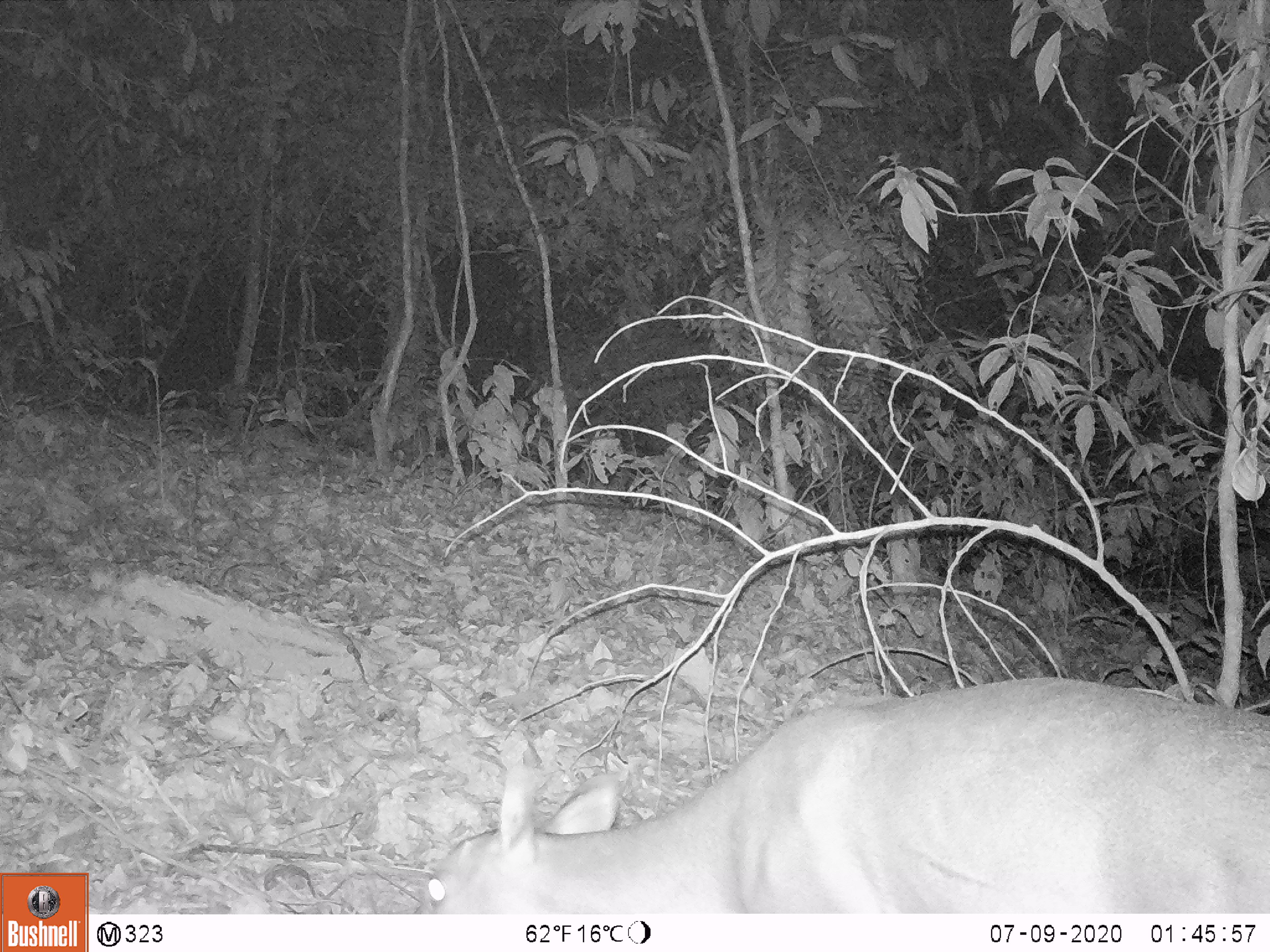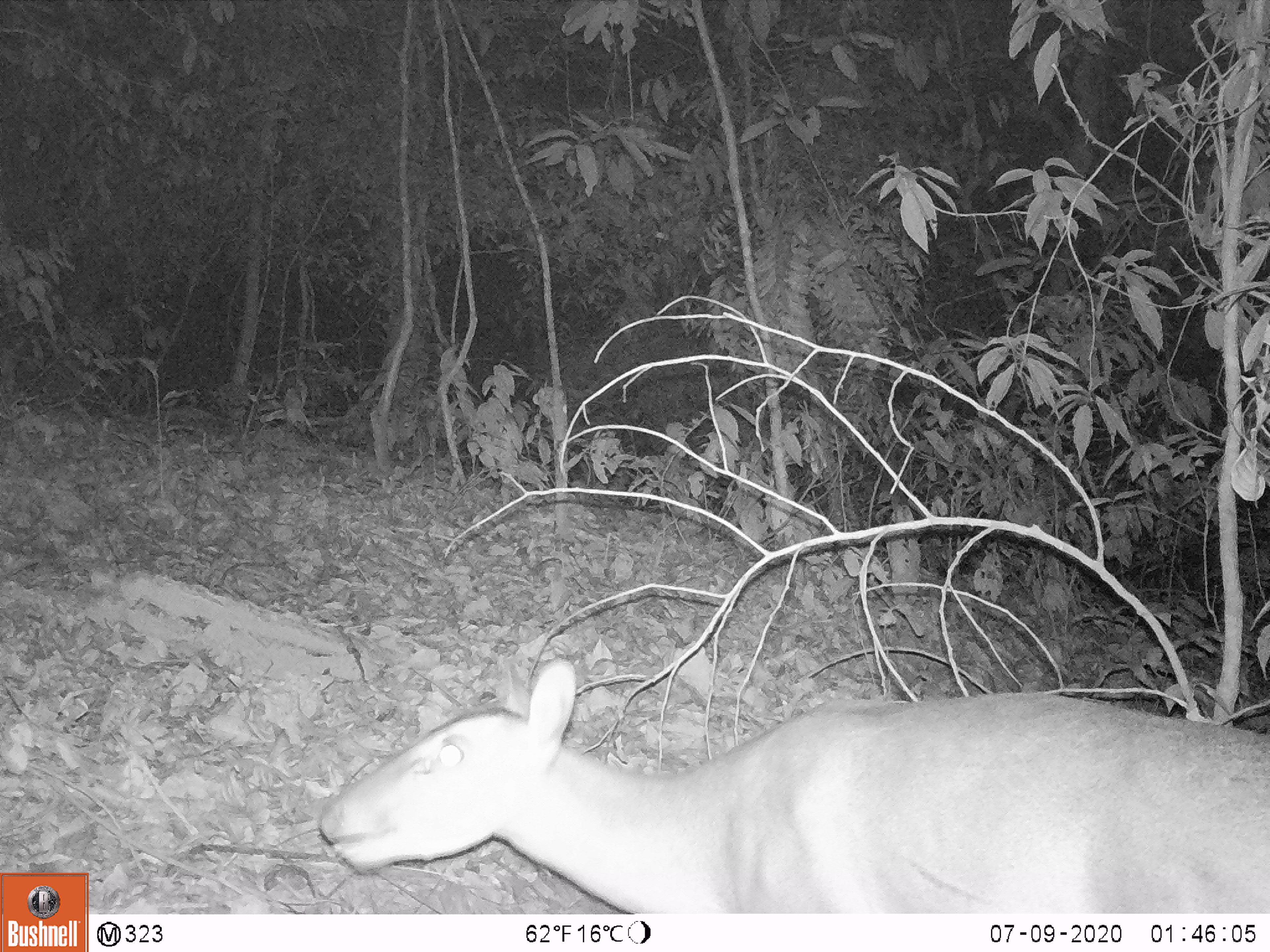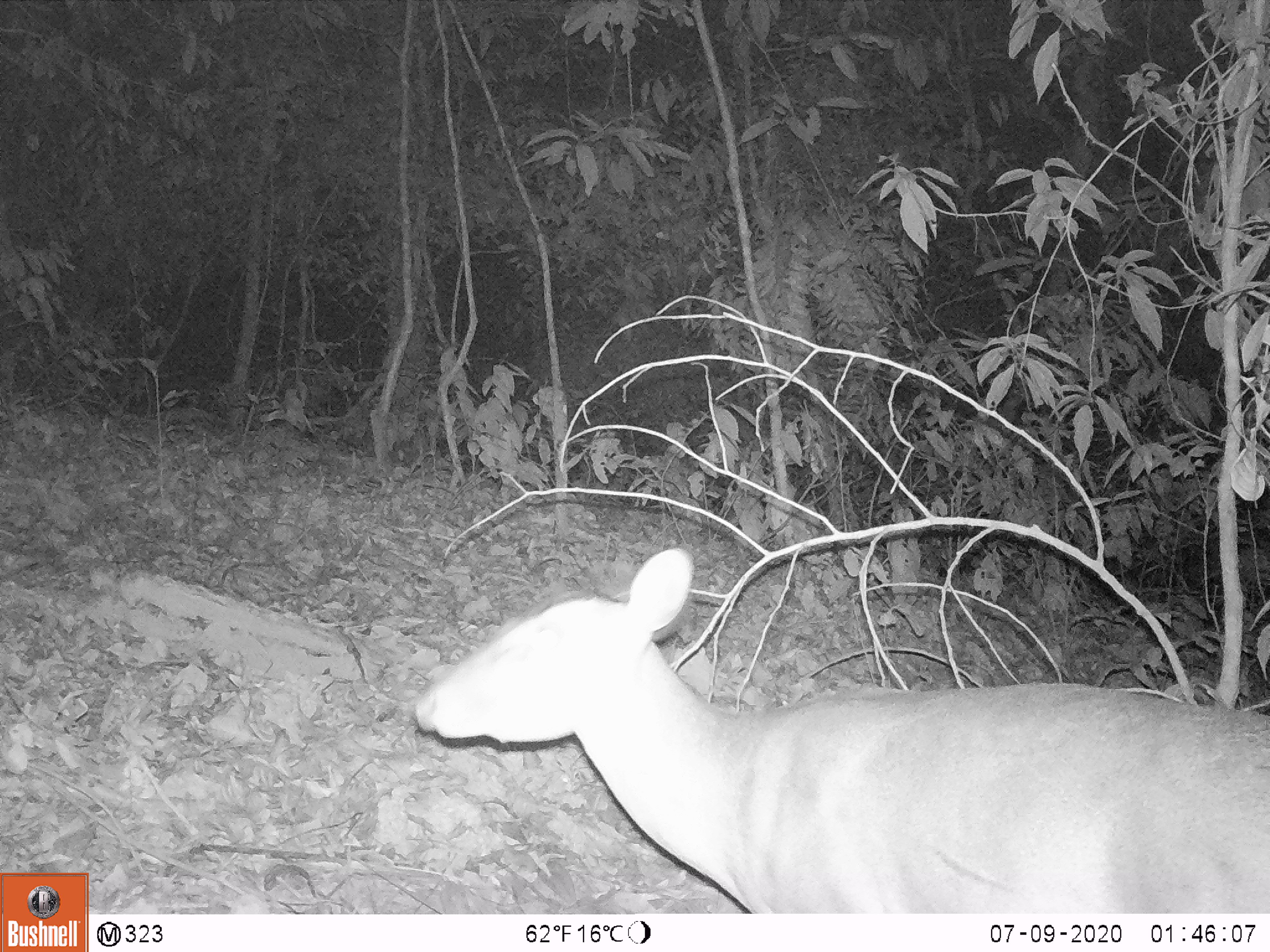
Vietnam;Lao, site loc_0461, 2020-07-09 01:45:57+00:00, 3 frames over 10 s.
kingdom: Animalia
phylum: Chordata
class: Mammalia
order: Artiodactyla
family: Cervidae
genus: Muntiacus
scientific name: Muntiacus vuquangensis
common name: large-antlered muntjac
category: large antlered muntjac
Large antlered muntjac (large-antlered muntjac) (Muntiacus vuquangensis). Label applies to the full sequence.